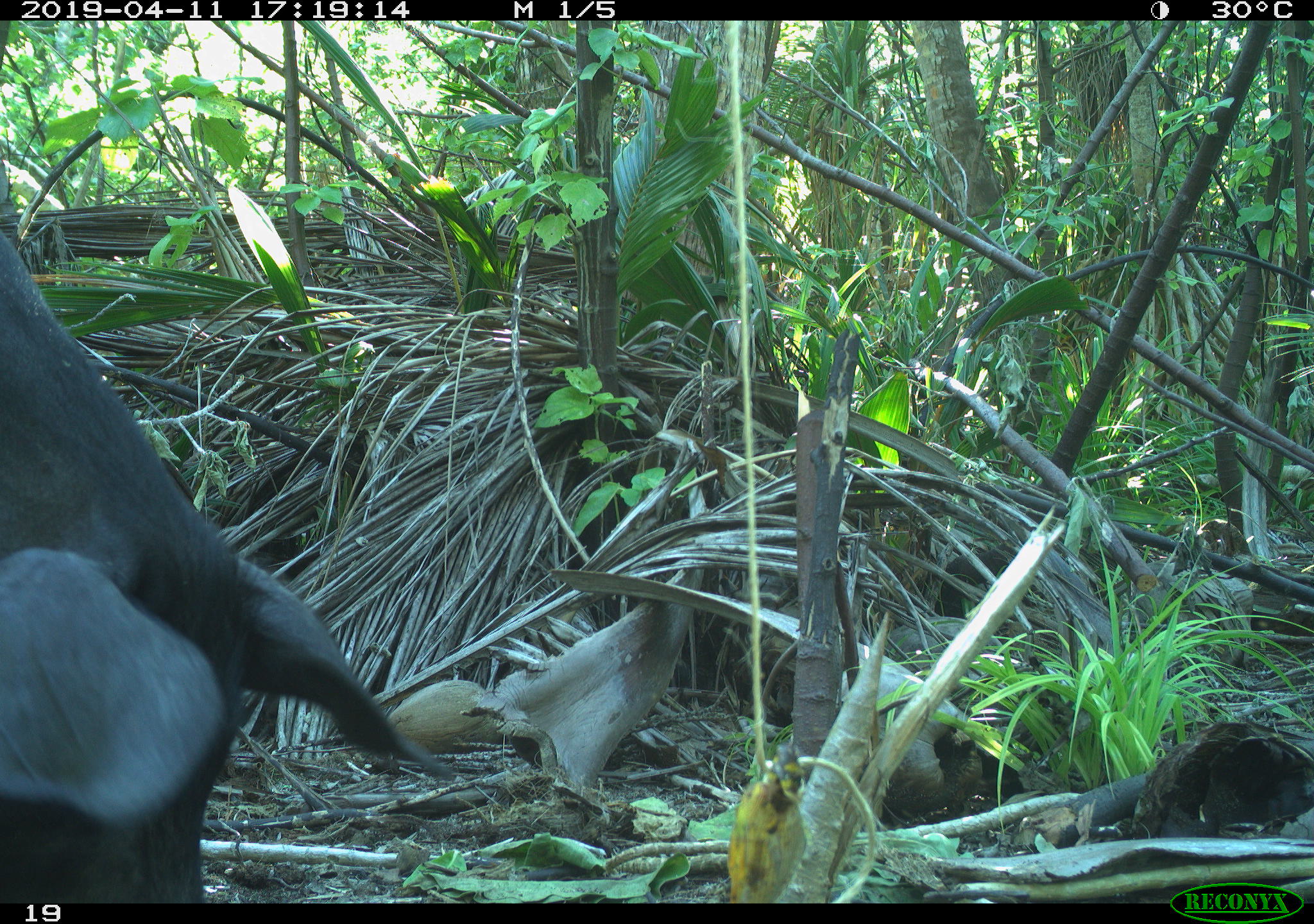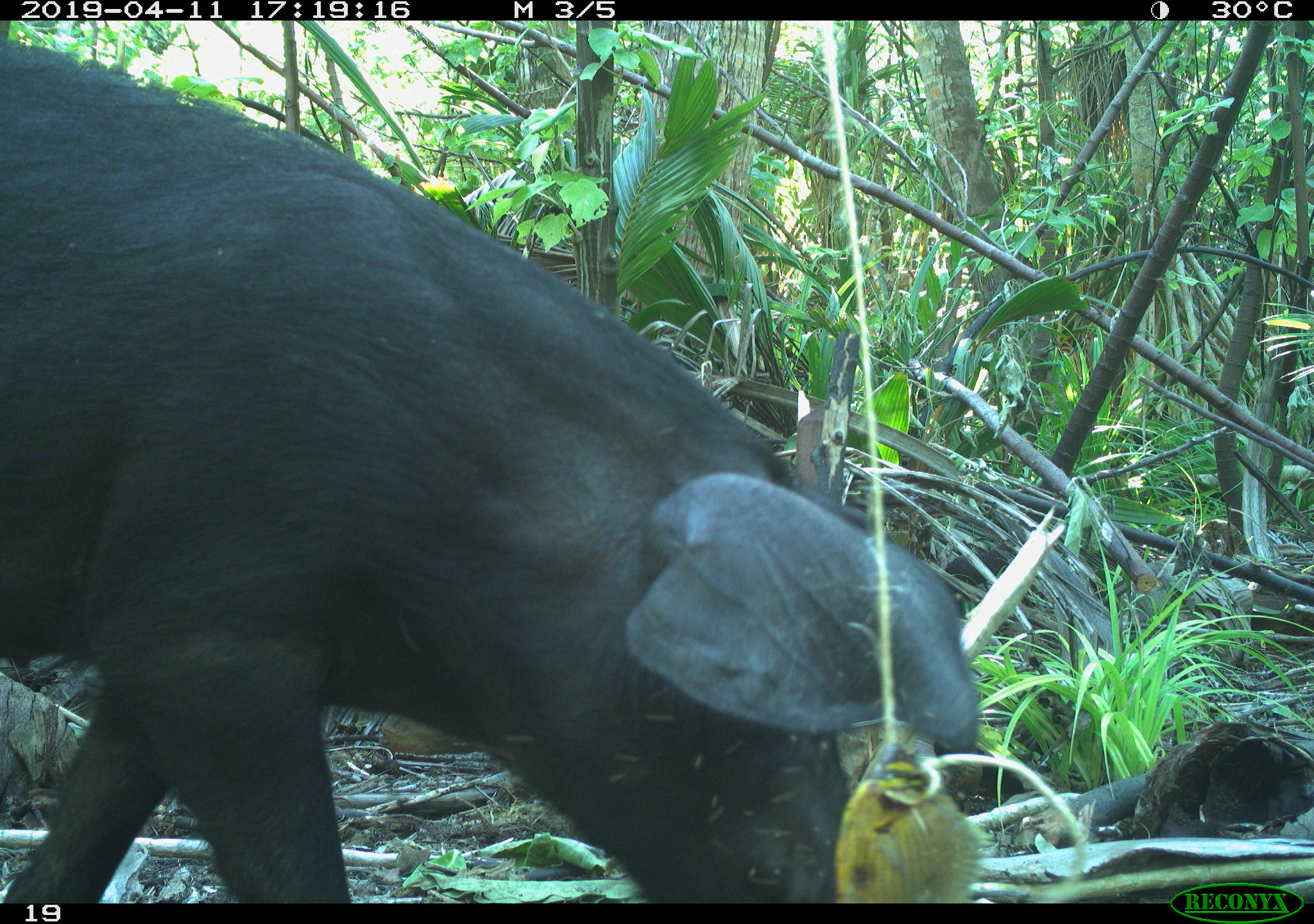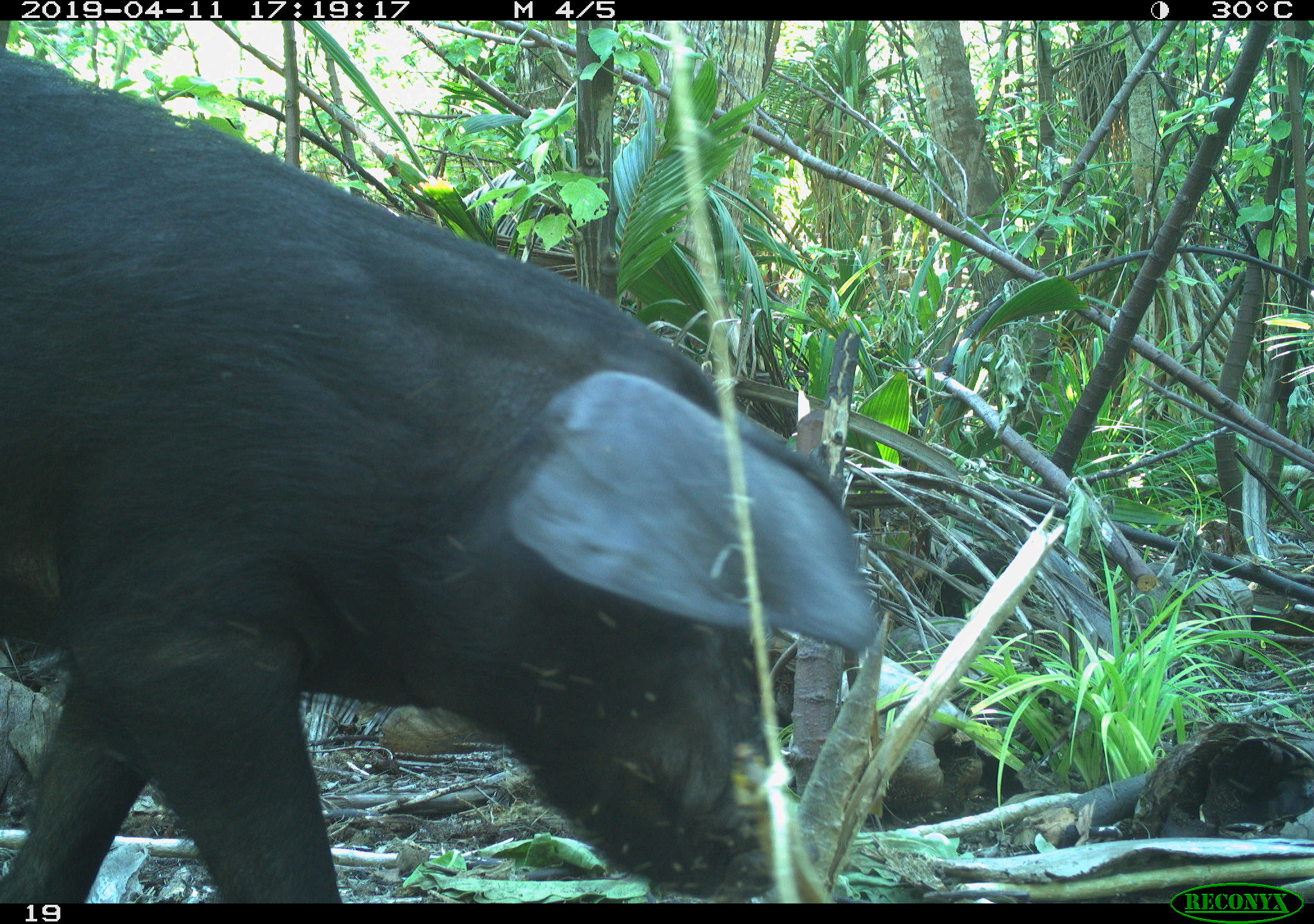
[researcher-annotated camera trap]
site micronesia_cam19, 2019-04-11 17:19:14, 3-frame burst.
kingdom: Animalia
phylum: Chordata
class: Mammalia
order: Artiodactyla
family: Suidae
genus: Sus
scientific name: Sus scrofa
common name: pig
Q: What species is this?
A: Pig (Sus scrofa).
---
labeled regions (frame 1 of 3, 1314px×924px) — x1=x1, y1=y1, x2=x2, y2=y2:
pig: x1=0, y1=242, x2=469, y2=900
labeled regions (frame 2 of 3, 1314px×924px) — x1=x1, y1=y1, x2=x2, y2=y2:
pig: x1=1, y1=24, x2=955, y2=902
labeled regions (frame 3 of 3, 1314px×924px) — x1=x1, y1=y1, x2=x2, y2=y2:
pig: x1=1, y1=32, x2=860, y2=905